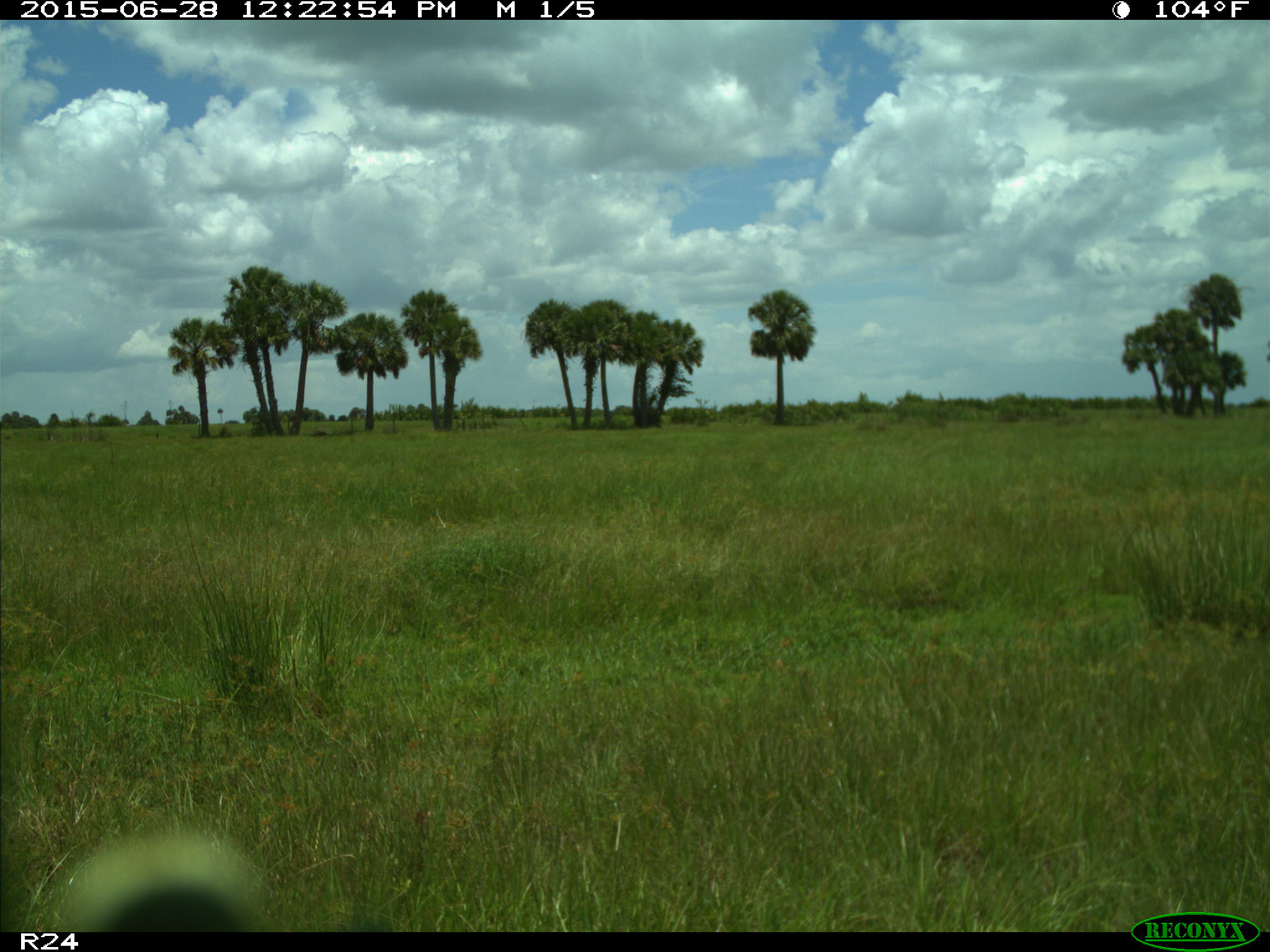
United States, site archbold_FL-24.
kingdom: Animalia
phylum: Chordata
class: Mammalia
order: Artiodactyla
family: Bovidae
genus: Bos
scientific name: Bos taurus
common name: domestic cow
Bos taurus (domestic cow).